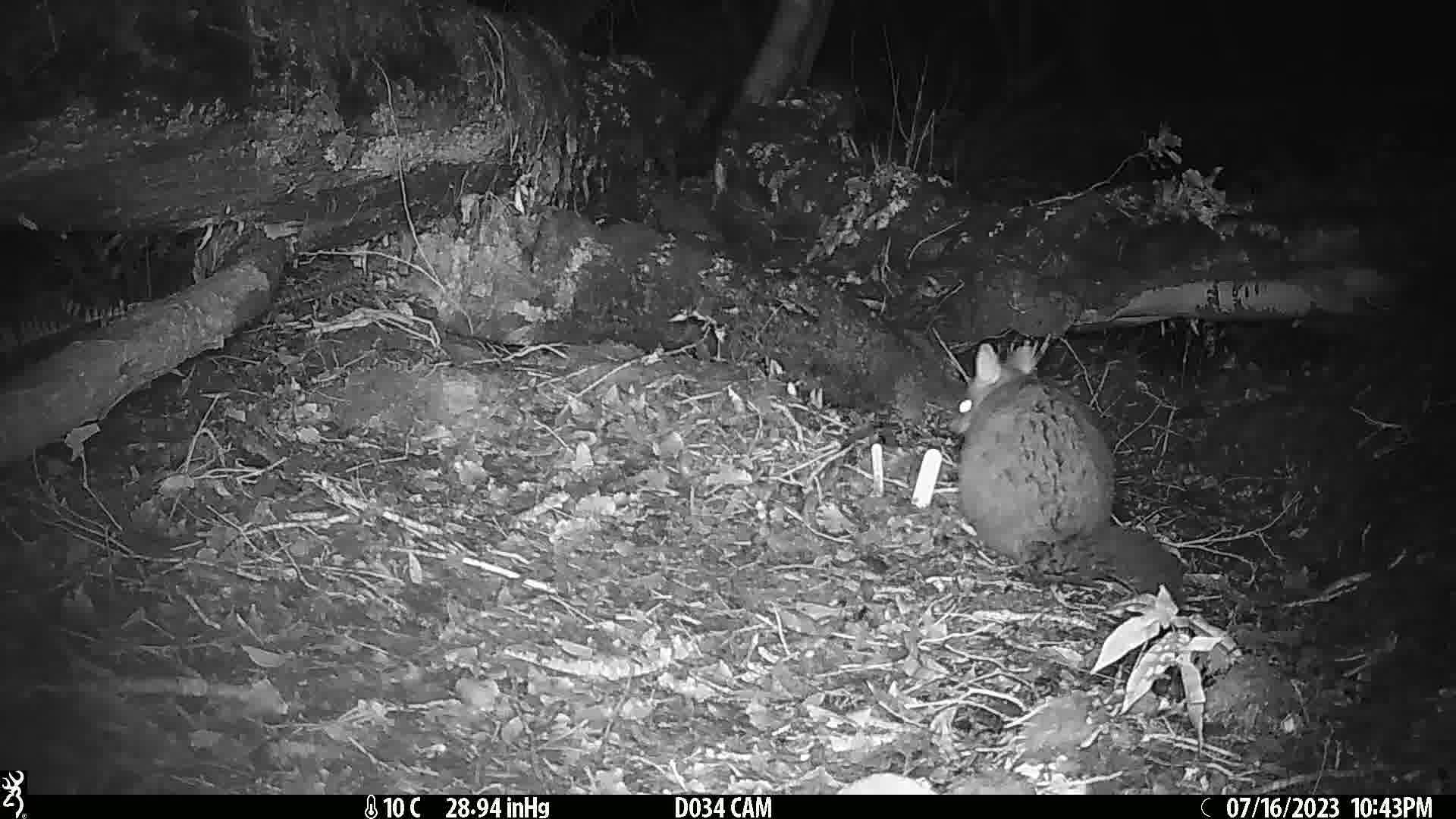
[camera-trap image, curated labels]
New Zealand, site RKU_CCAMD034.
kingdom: Animalia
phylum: Chordata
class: Mammalia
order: Diprotodontia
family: Phalangeridae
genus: Trichosurus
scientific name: Trichosurus vulpecula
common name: common brushtail possum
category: possum